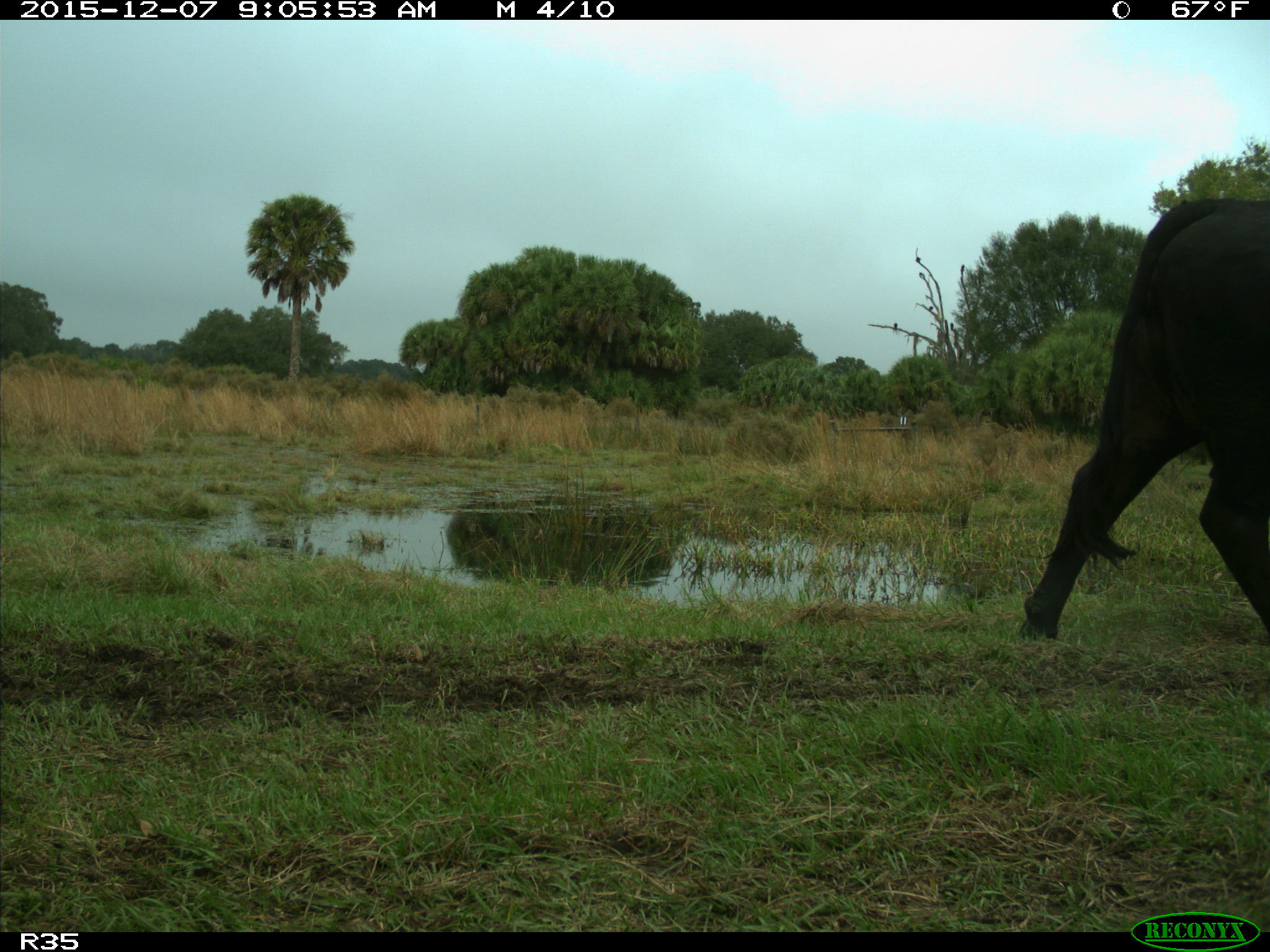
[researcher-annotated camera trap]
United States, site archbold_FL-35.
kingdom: Animalia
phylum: Chordata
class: Mammalia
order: Artiodactyla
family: Bovidae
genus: Bos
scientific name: Bos taurus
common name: domestic cow